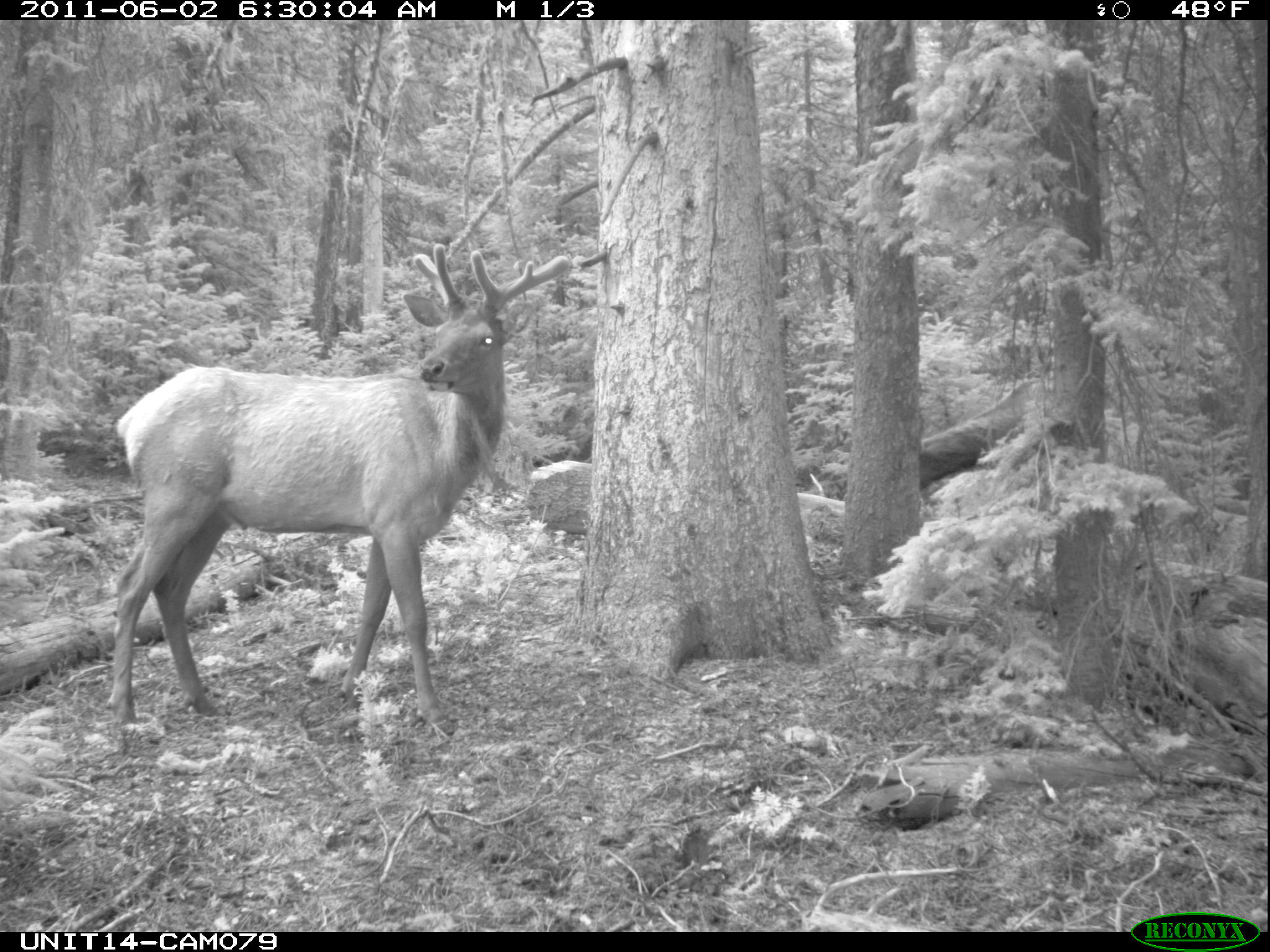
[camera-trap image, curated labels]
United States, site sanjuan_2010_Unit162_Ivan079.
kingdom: Animalia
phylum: Chordata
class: Mammalia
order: Artiodactyla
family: Cervidae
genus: Cervus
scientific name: Cervus elaphus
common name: red deer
Cervus elaphus (red deer).